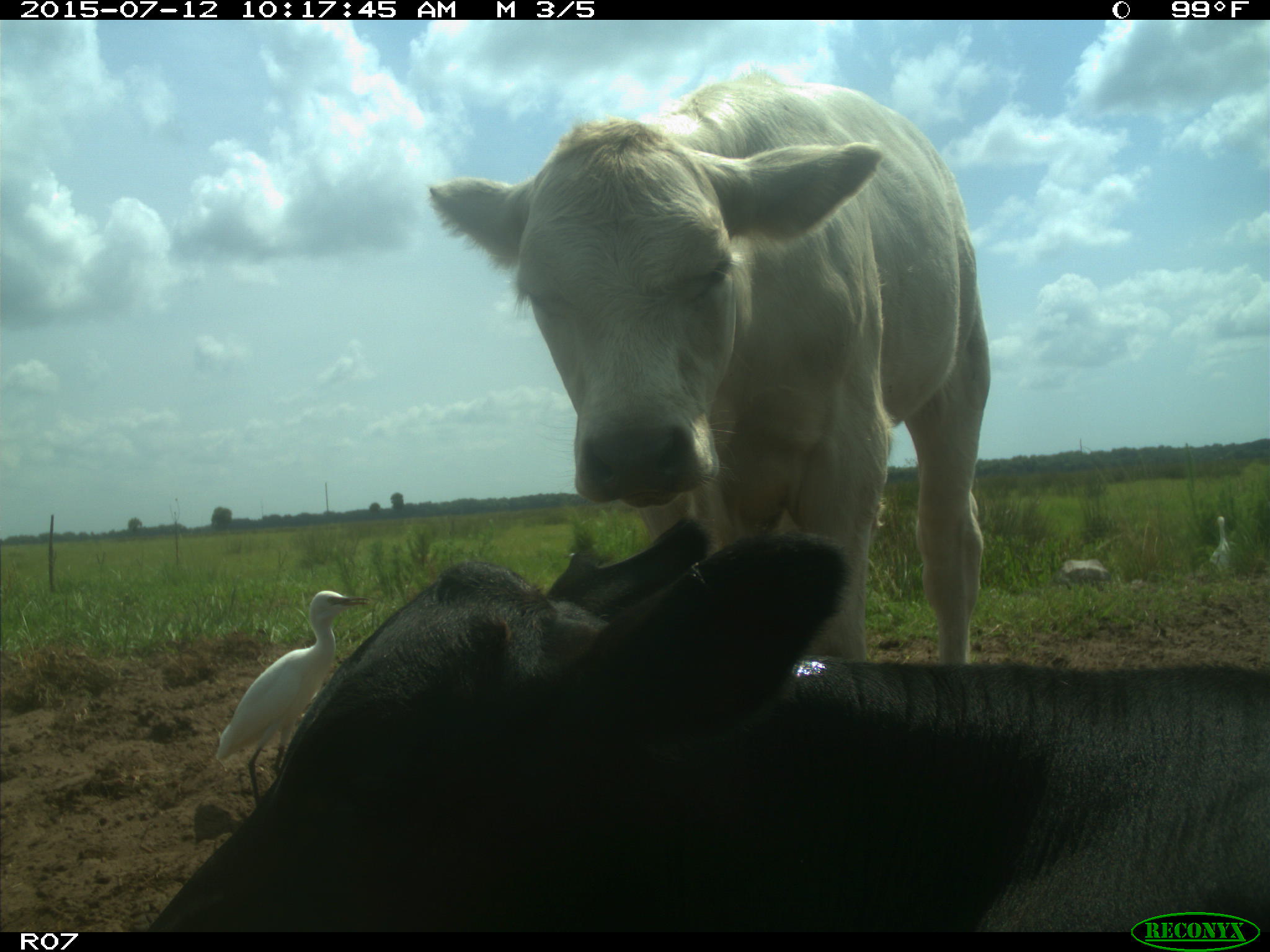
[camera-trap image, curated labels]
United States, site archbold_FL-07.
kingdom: Animalia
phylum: Chordata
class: Mammalia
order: Artiodactyla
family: Bovidae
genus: Bos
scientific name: Bos taurus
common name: domestic cow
Bos taurus (domestic cow).